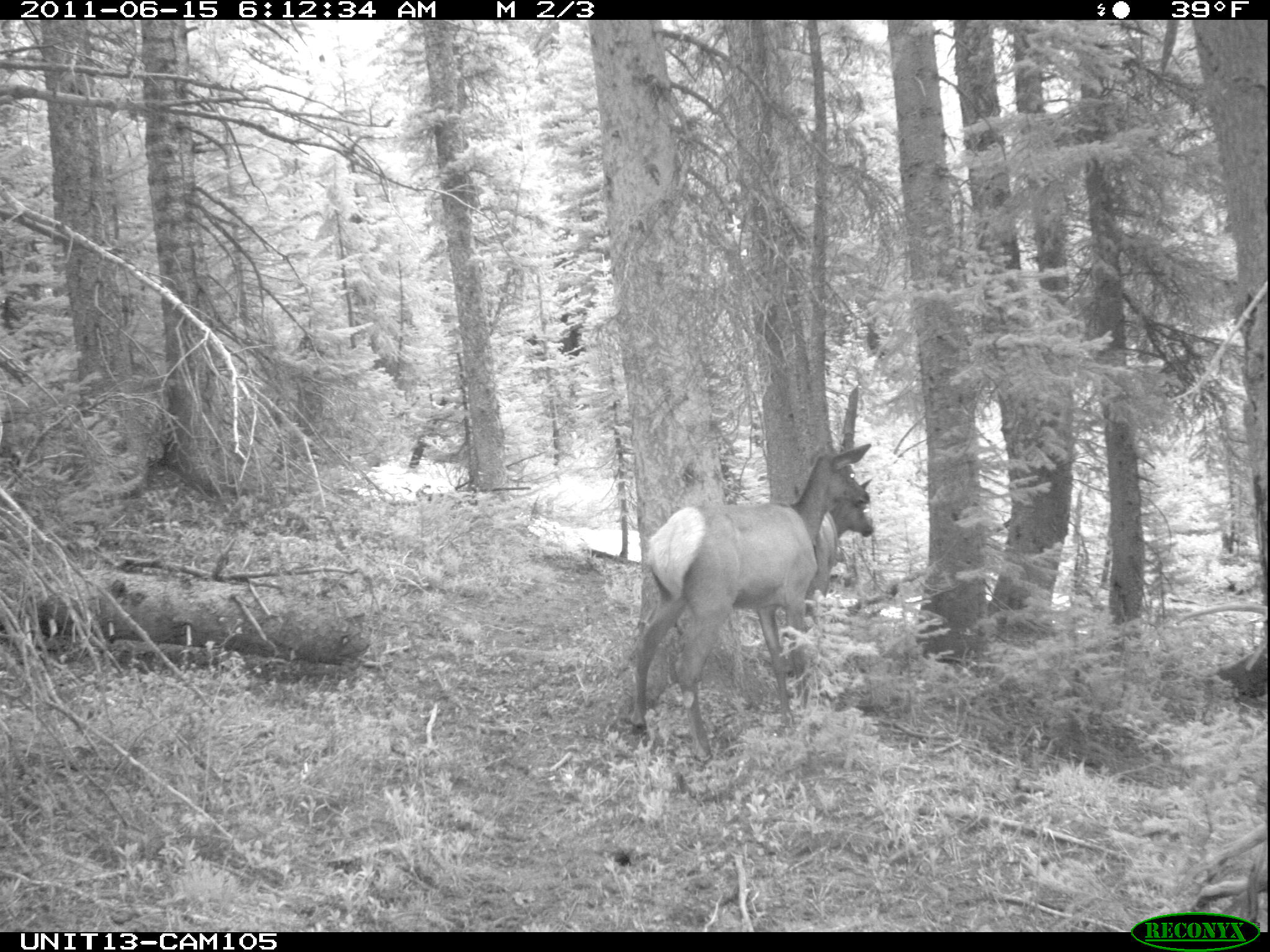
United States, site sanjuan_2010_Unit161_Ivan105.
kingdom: Animalia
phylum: Chordata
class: Mammalia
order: Artiodactyla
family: Cervidae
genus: Cervus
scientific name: Cervus elaphus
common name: red deer